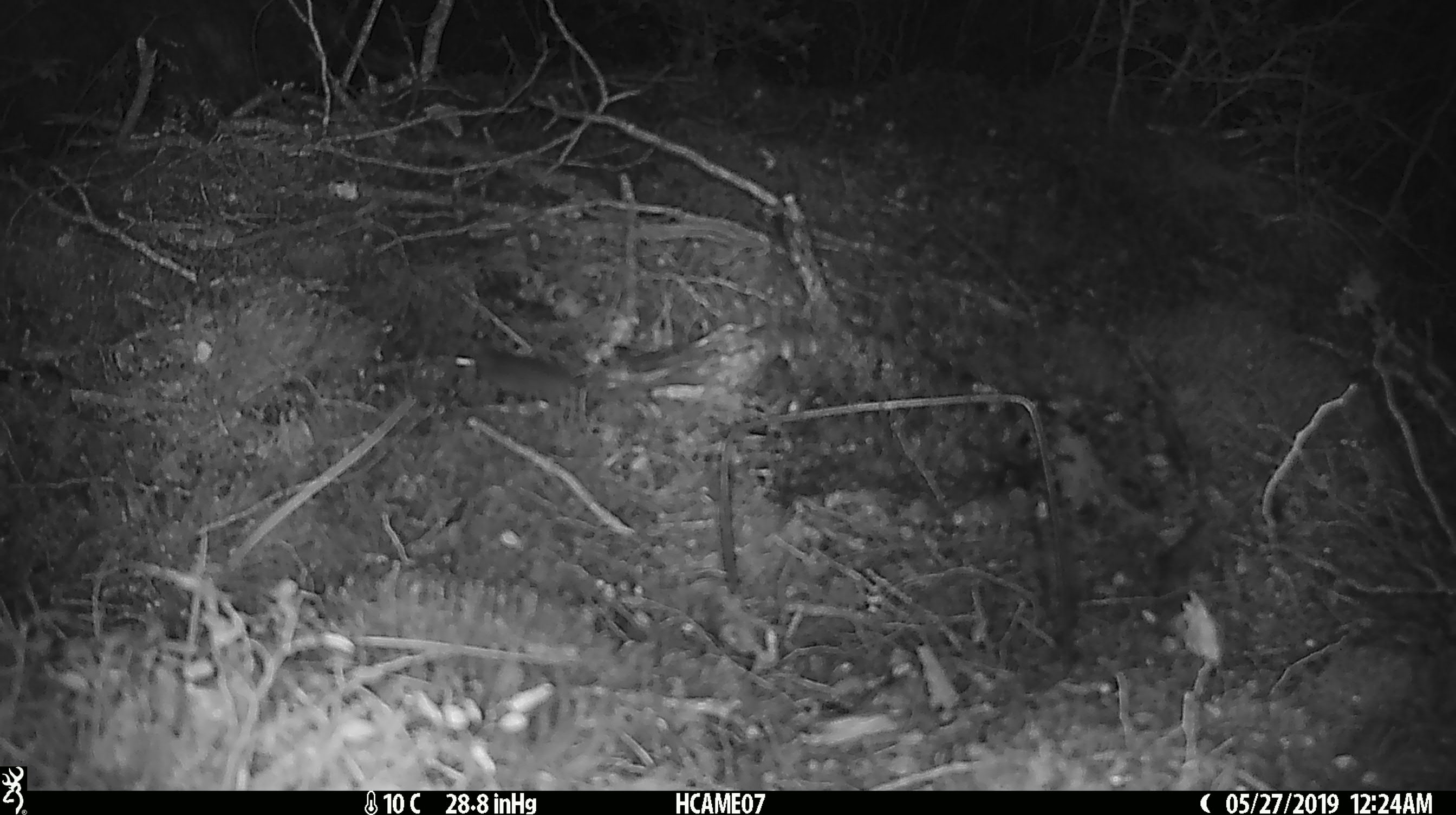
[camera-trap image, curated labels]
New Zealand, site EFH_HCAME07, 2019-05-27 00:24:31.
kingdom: Animalia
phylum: Chordata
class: Mammalia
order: Rodentia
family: Muridae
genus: Rattus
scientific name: Rattus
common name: rat